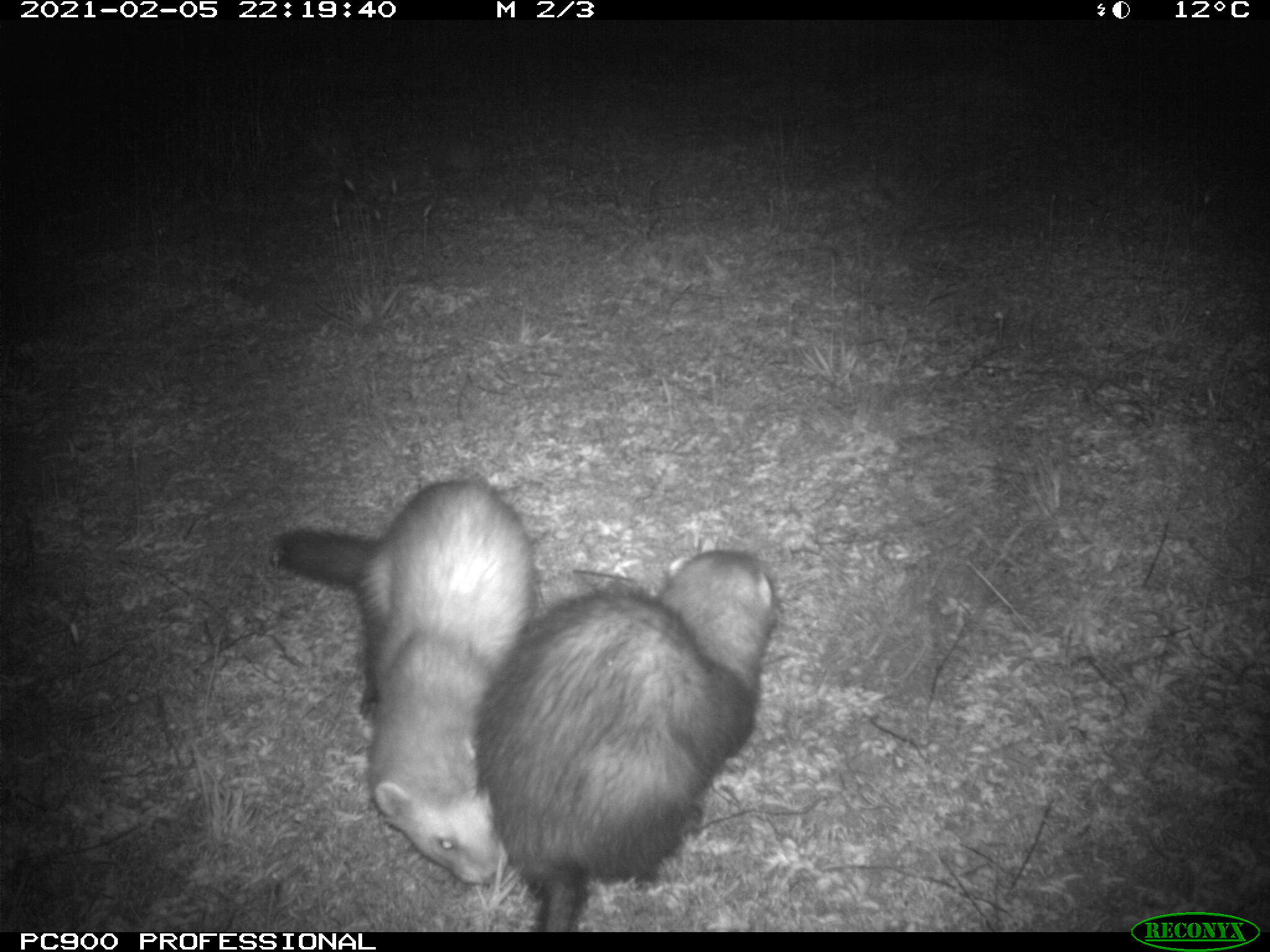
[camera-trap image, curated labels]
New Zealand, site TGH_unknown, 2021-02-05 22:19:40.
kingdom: Animalia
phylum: Chordata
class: Mammalia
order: Carnivora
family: Mustelidae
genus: Mustela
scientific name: Mustela furo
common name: ferret